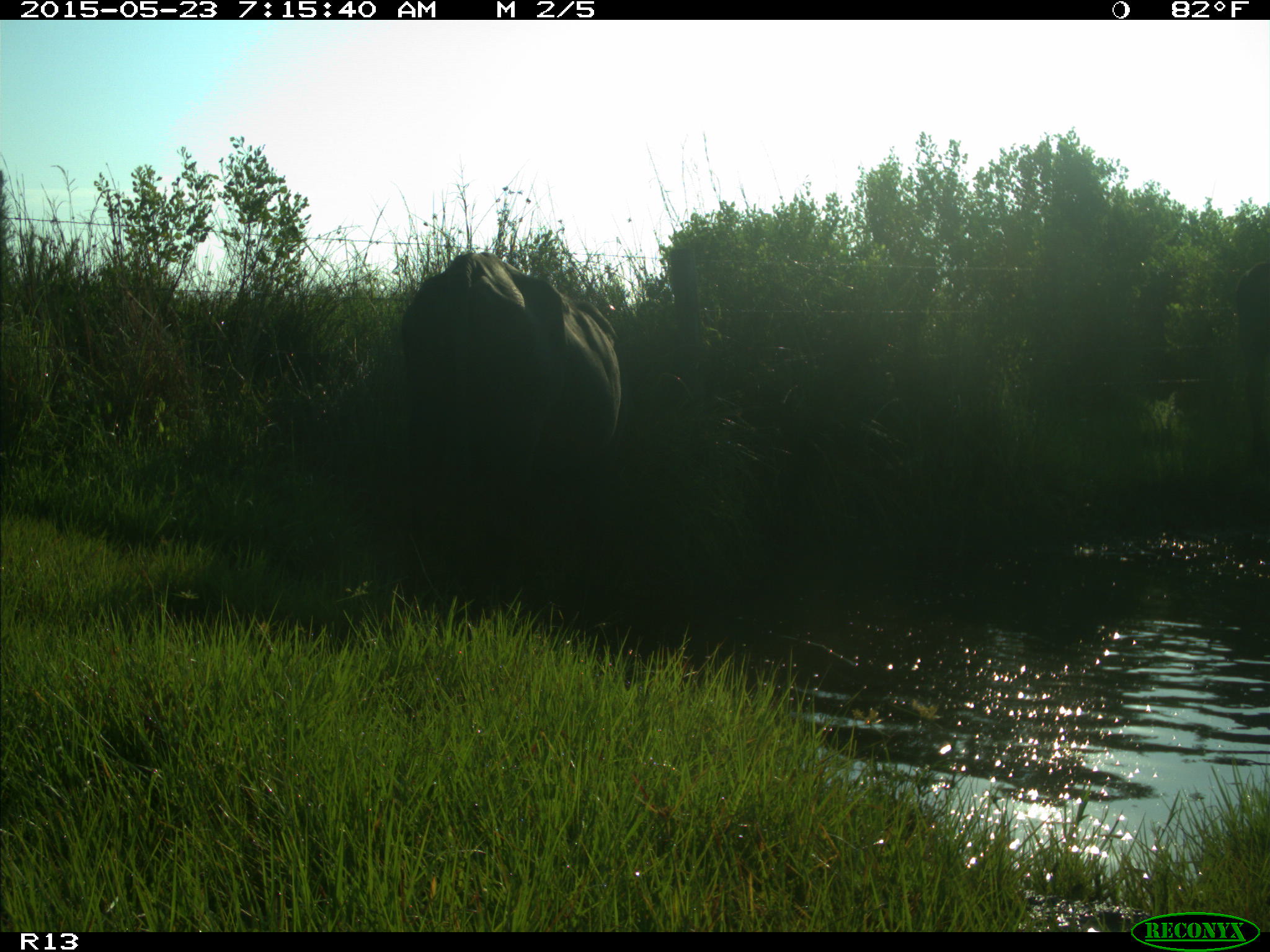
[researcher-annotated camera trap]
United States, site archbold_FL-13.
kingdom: Animalia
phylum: Chordata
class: Mammalia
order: Artiodactyla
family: Bovidae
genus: Bos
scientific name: Bos taurus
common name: domestic cow